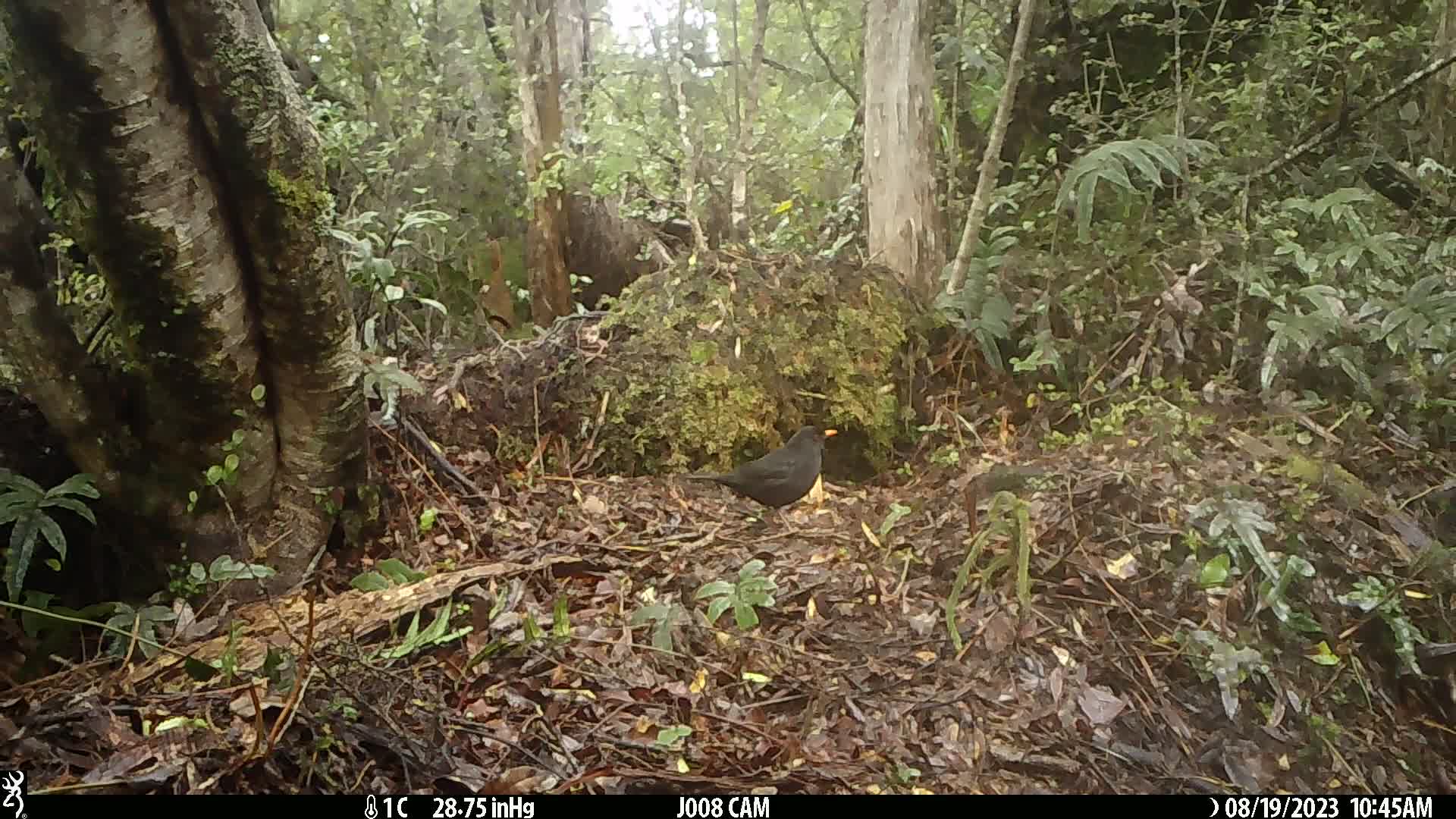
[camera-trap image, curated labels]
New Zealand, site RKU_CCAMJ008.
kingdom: Animalia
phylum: Chordata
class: Aves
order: Passeriformes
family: Turdidae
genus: Turdus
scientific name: Turdus merula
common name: eurasian blackbird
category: blackbird